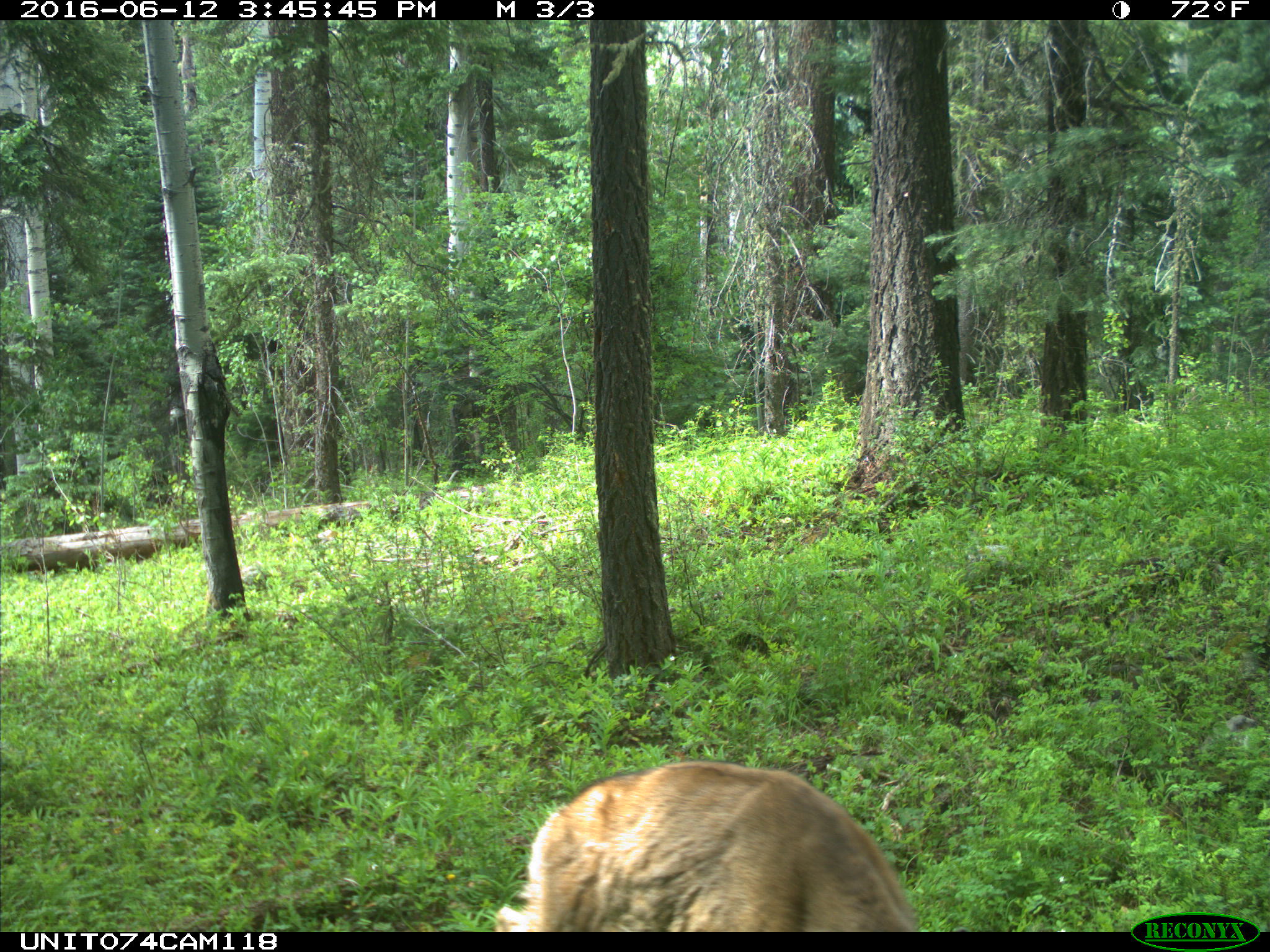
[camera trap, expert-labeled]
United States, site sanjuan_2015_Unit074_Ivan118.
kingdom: Animalia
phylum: Chordata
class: Mammalia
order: Artiodactyla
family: Cervidae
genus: Odocoileus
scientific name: Odocoileus hemionus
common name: mule deer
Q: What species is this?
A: Odocoileus hemionus (mule deer).